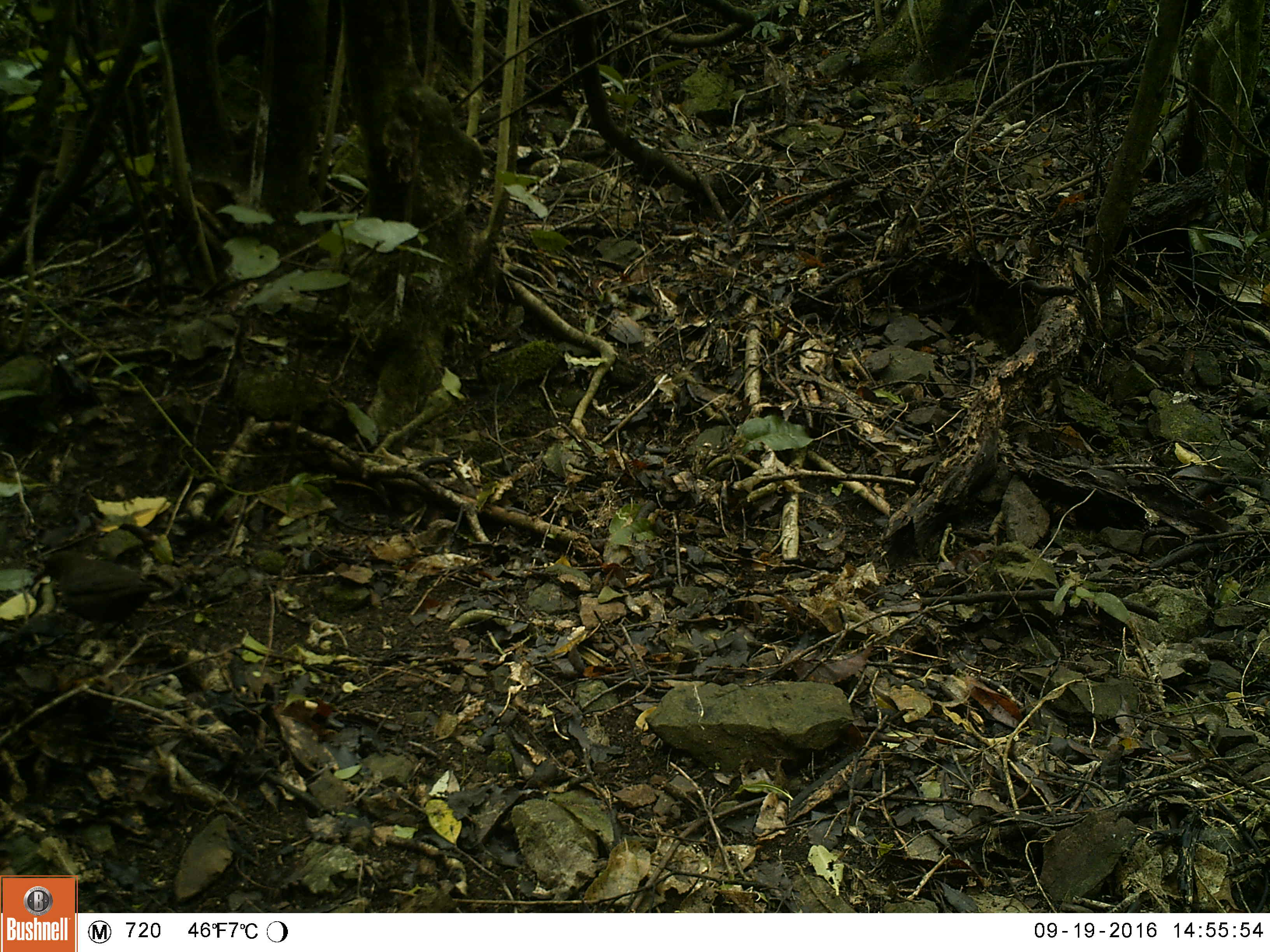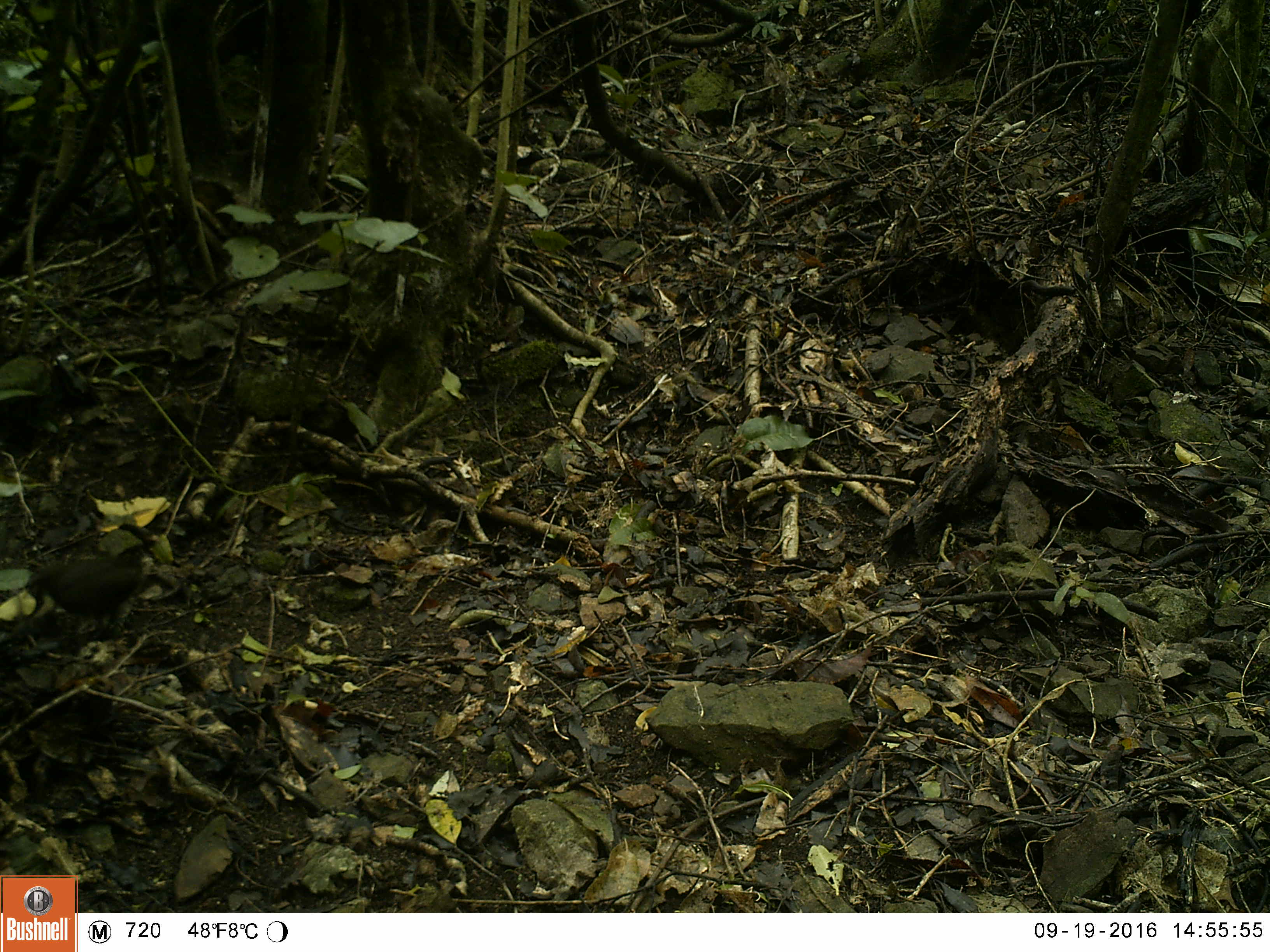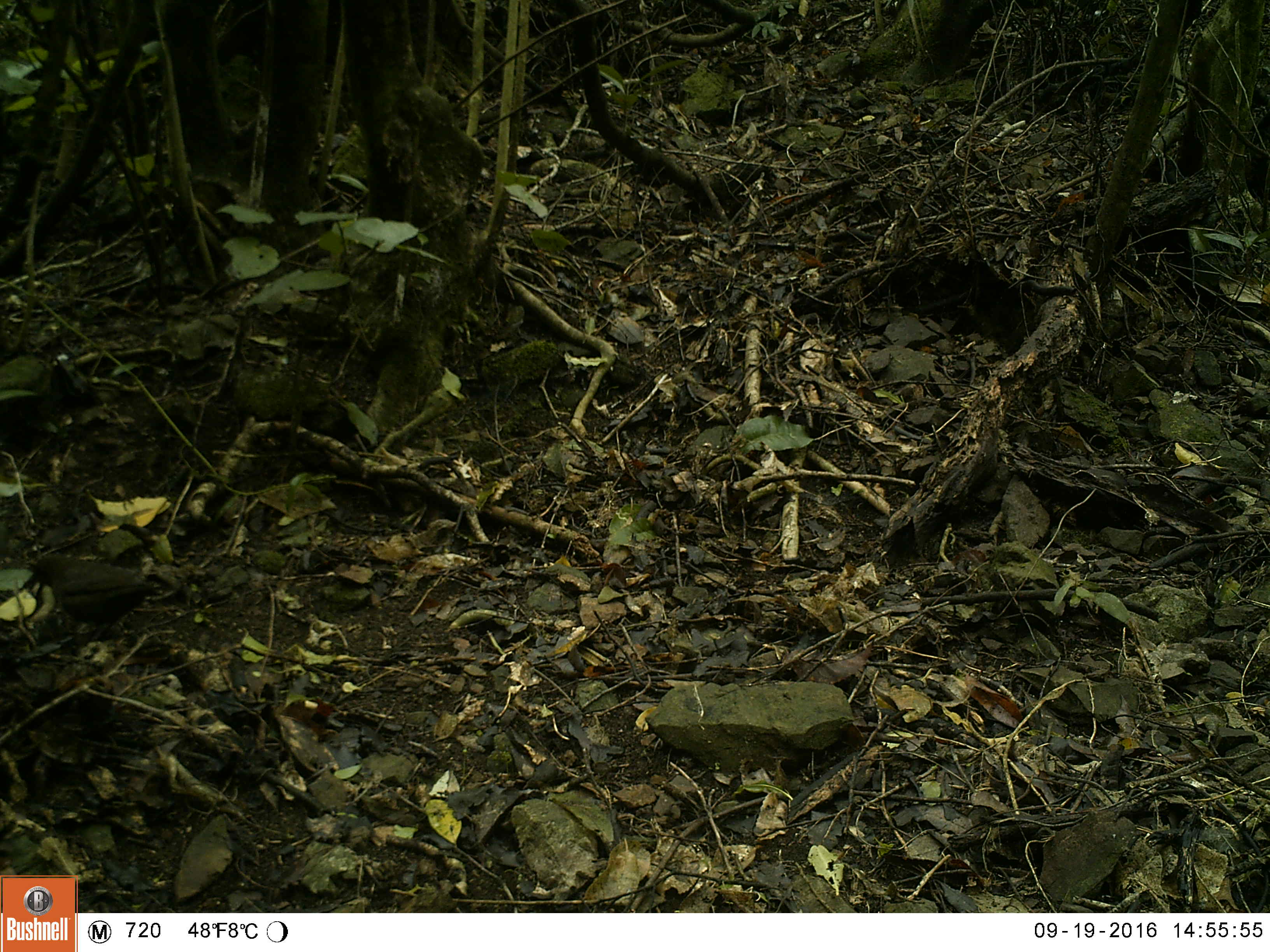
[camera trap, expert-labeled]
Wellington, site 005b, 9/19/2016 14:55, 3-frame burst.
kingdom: Animalia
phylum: Chordata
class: Aves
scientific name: Aves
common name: bird